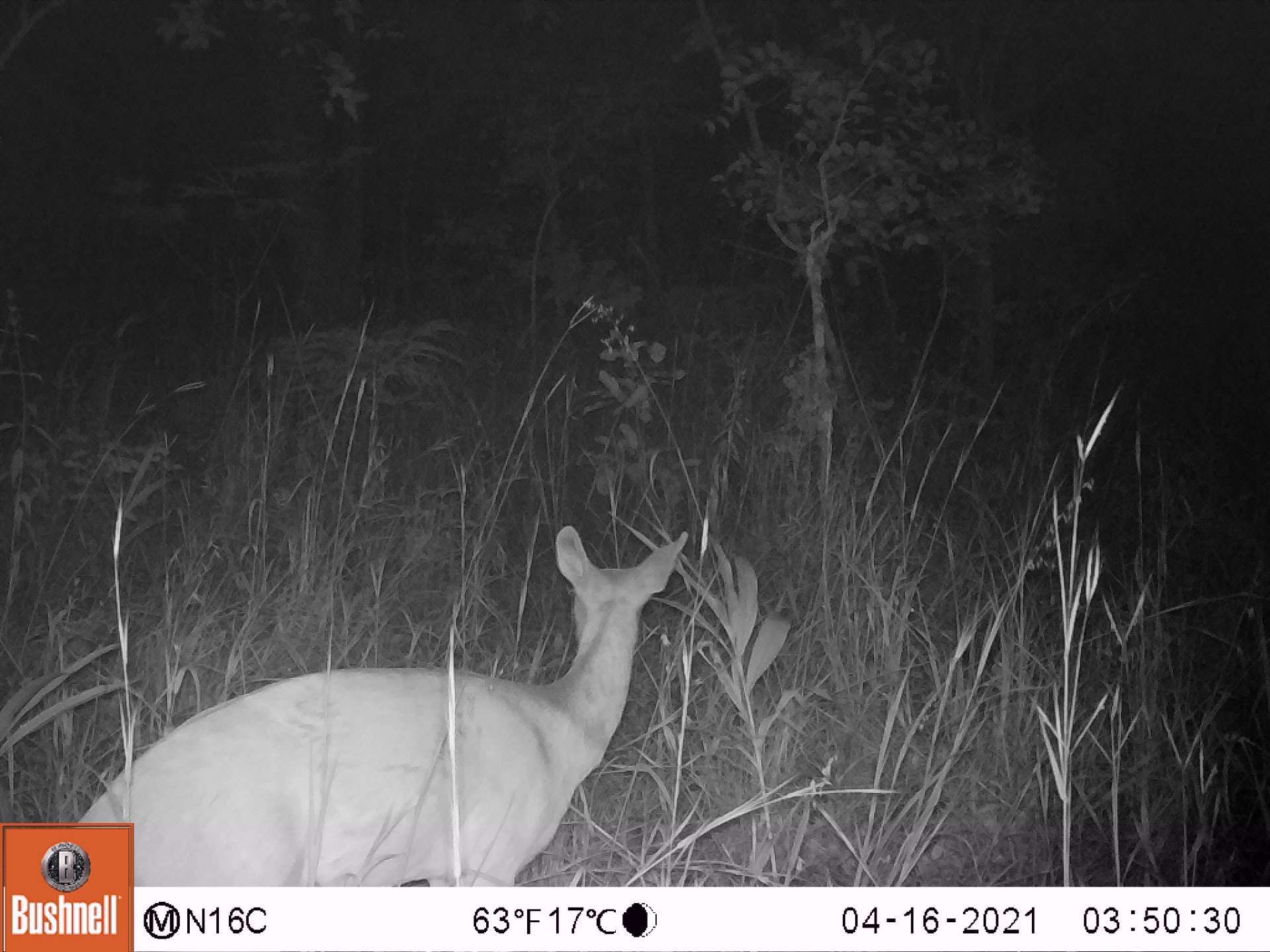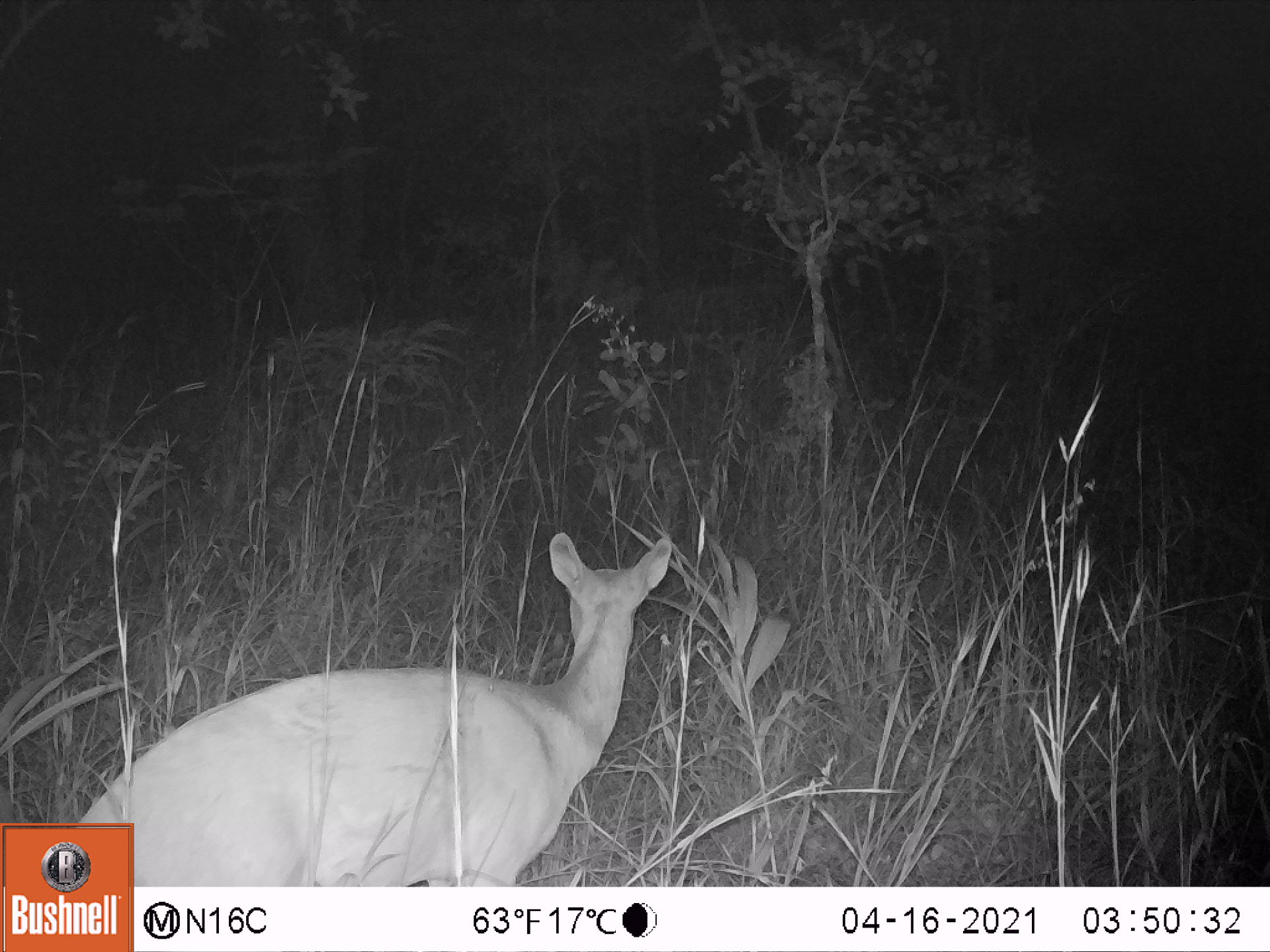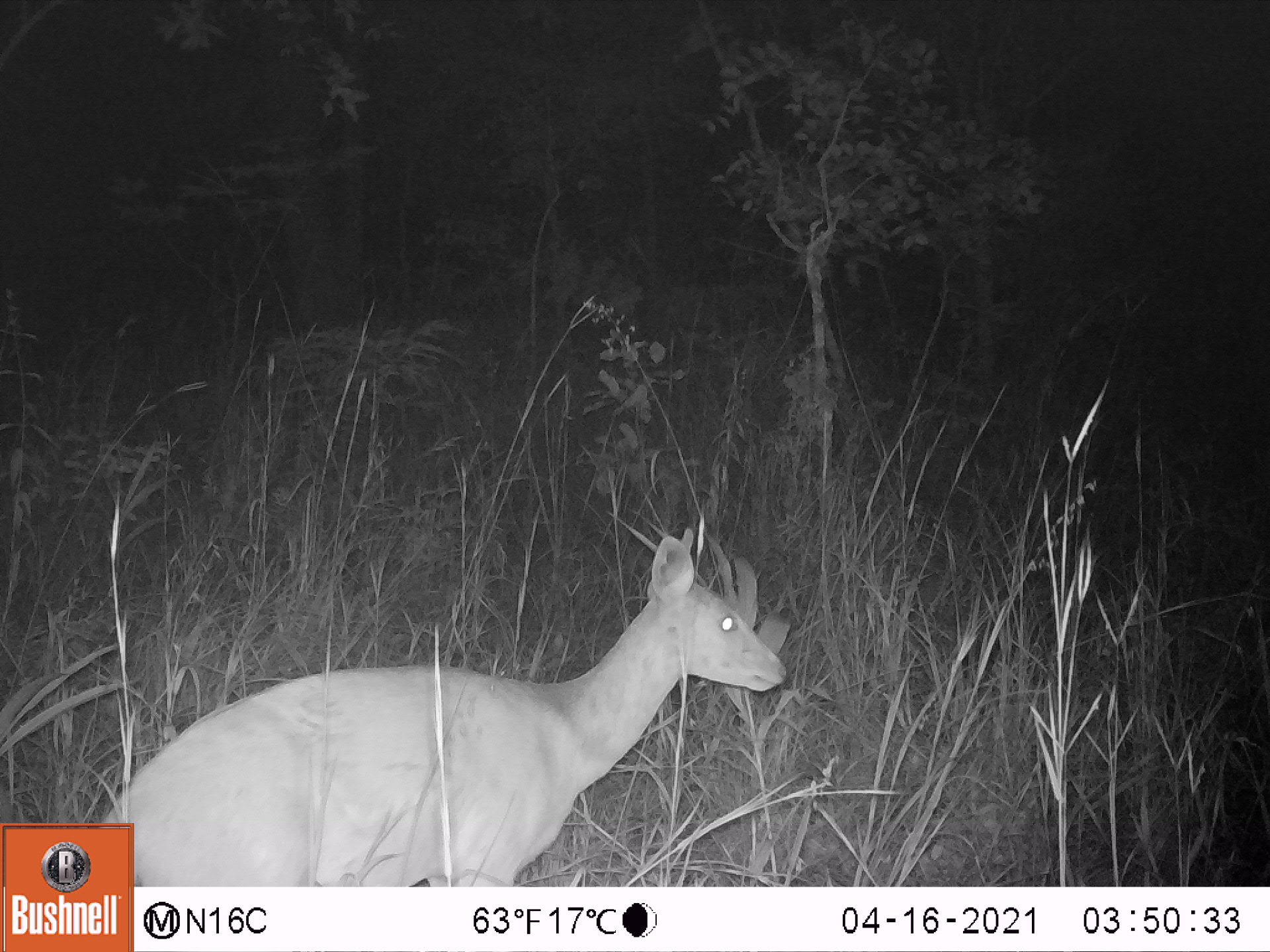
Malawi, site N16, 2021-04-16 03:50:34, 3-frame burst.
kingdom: Animalia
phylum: Chordata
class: Mammalia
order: Artiodactyla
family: Bovidae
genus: Tragelaphus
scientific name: Tragelaphus sylvaticus sylvaticus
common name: cape bushbuck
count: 1